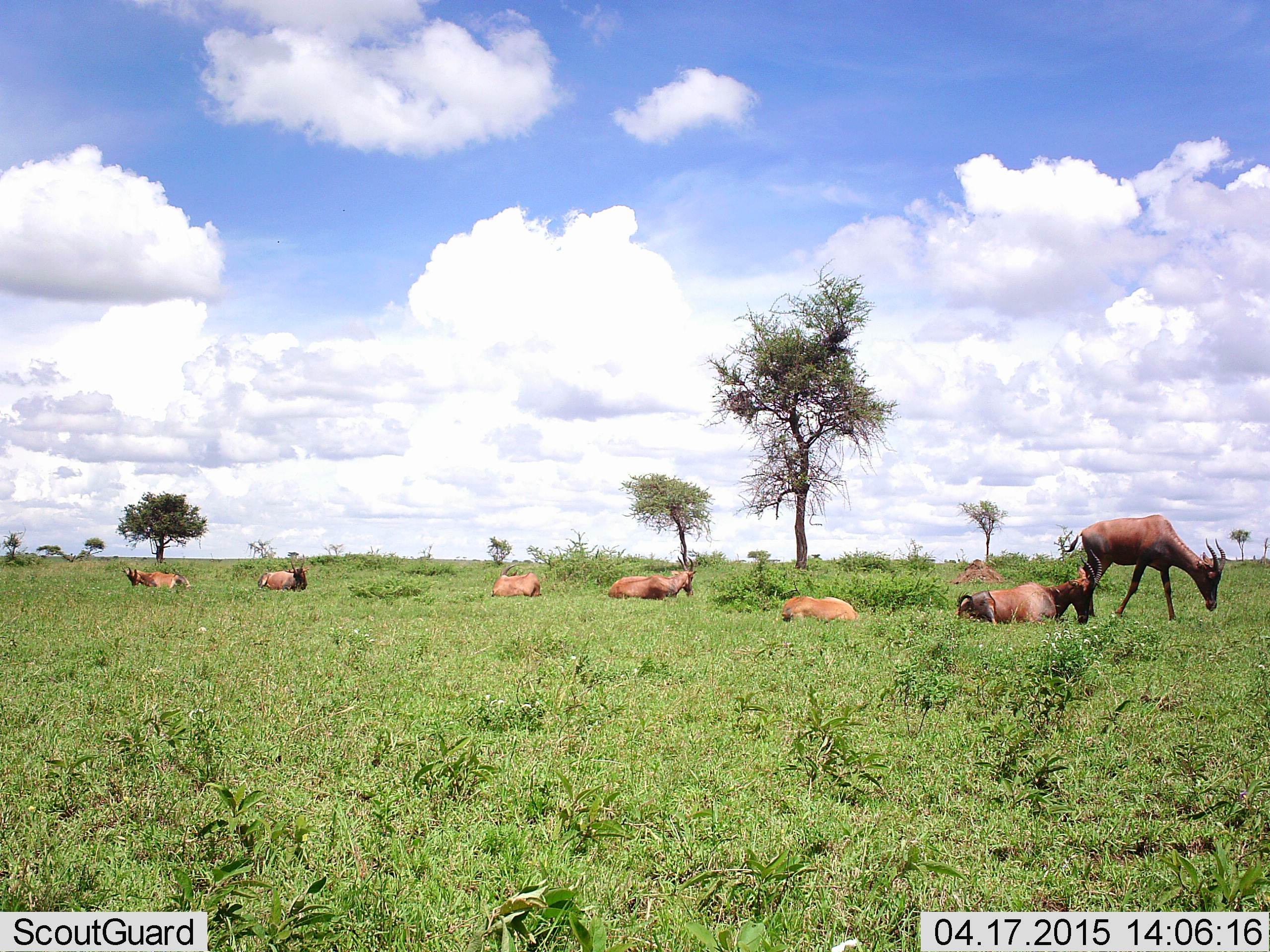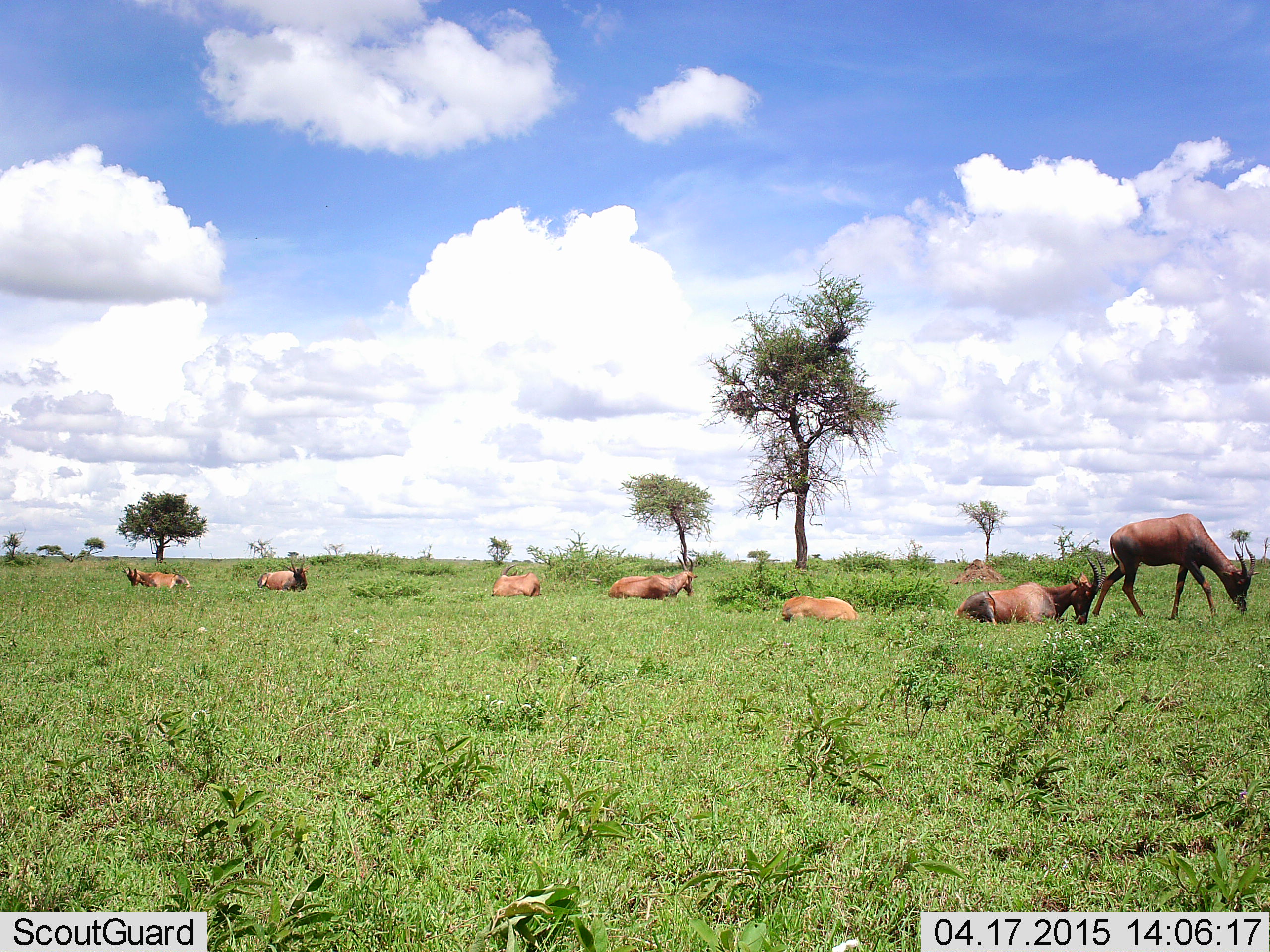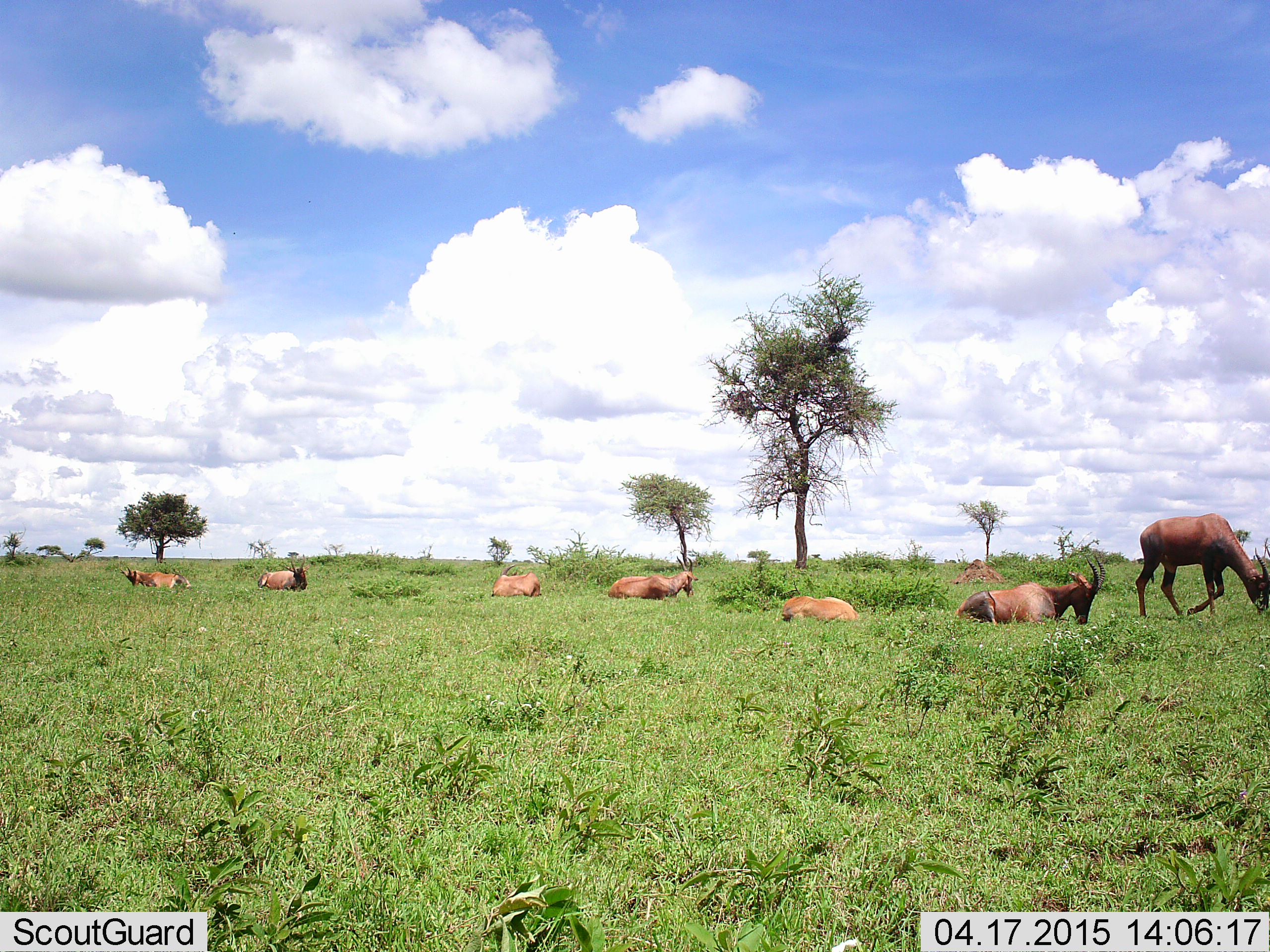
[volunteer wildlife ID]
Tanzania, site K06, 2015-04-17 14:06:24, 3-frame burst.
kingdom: Animalia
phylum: Chordata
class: Mammalia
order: Artiodactyla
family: Bovidae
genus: Damaliscus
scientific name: Damaliscus lunatus jimela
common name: topi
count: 7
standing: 10%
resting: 100%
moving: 20%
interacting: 0%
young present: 0%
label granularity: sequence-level